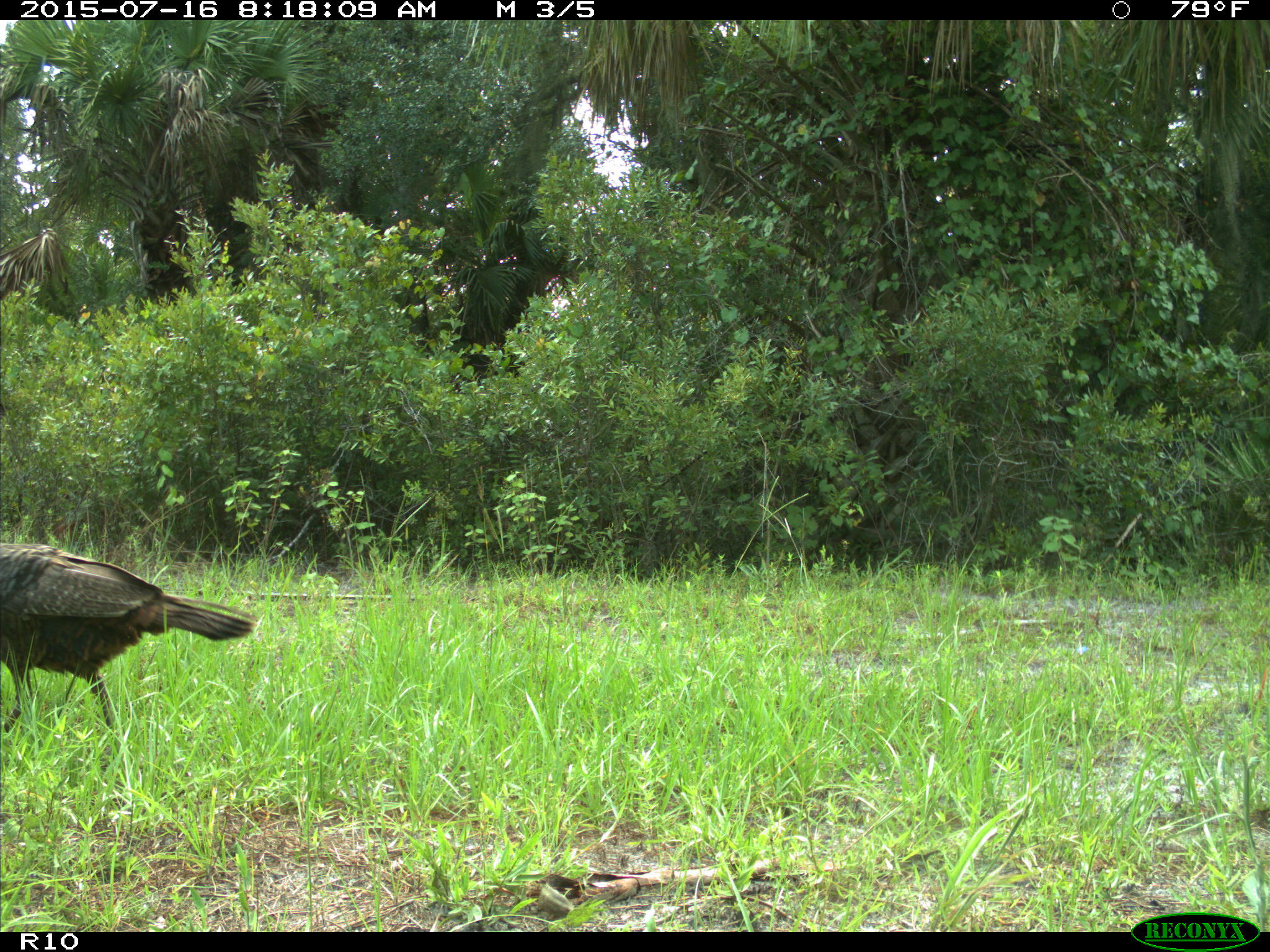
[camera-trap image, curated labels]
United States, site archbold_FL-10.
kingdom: Animalia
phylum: Chordata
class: Aves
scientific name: Aves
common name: birds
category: unidentified bird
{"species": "unidentified bird (birds) (Aves)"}